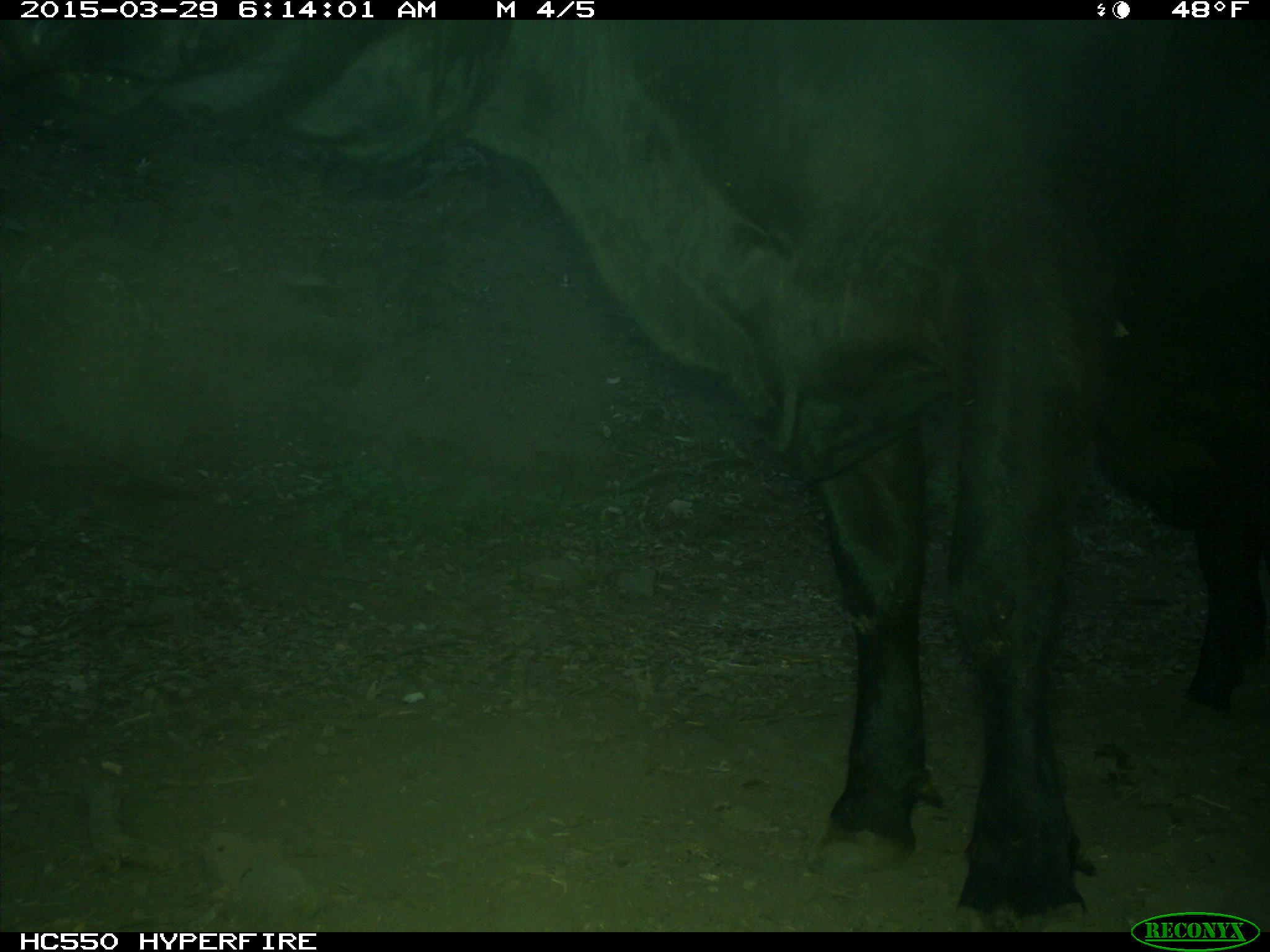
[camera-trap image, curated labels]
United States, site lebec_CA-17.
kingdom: Animalia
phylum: Chordata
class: Mammalia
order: Artiodactyla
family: Bovidae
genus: Bos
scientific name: Bos taurus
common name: domestic cow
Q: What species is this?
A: Bos taurus (domestic cow).